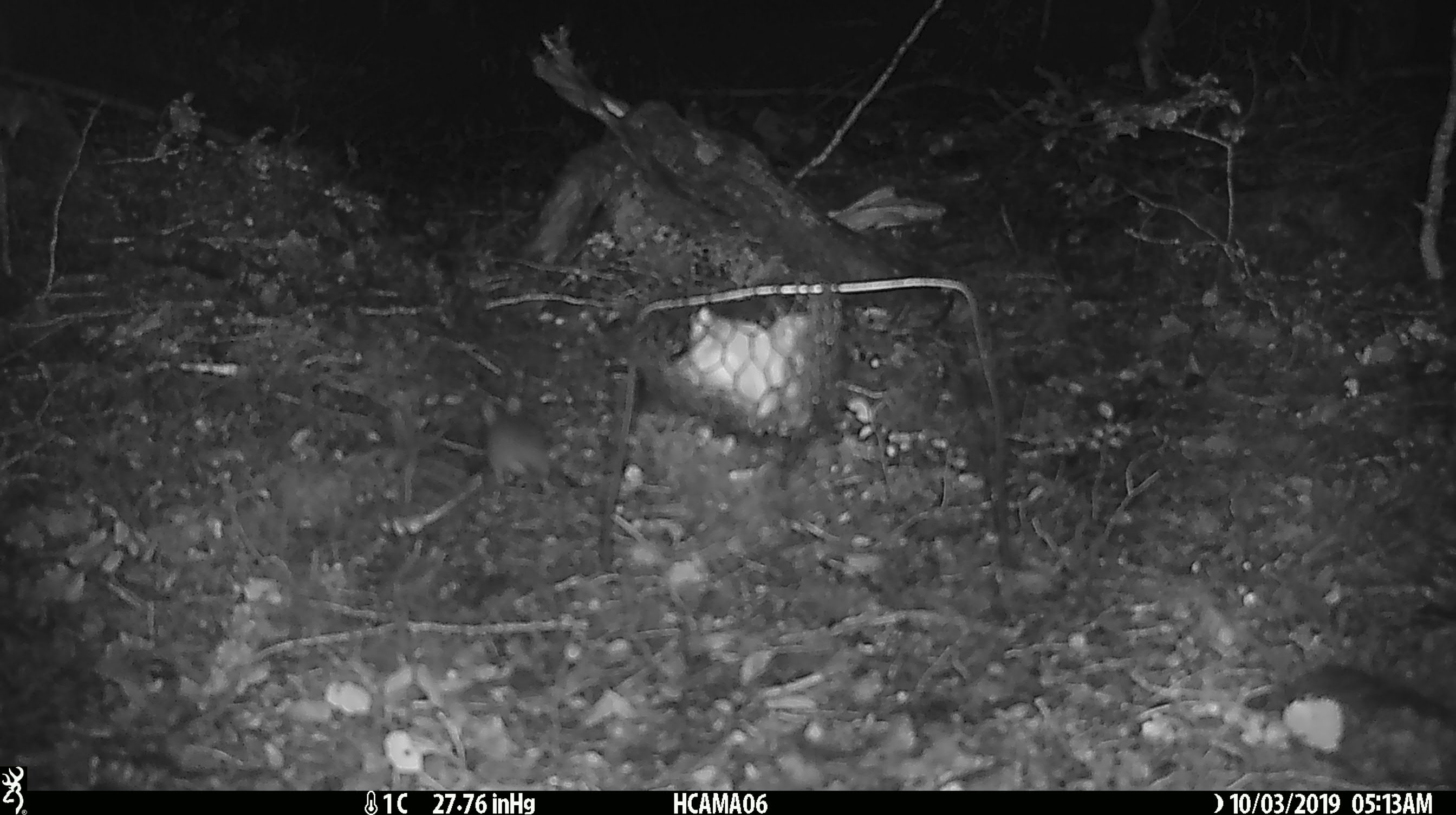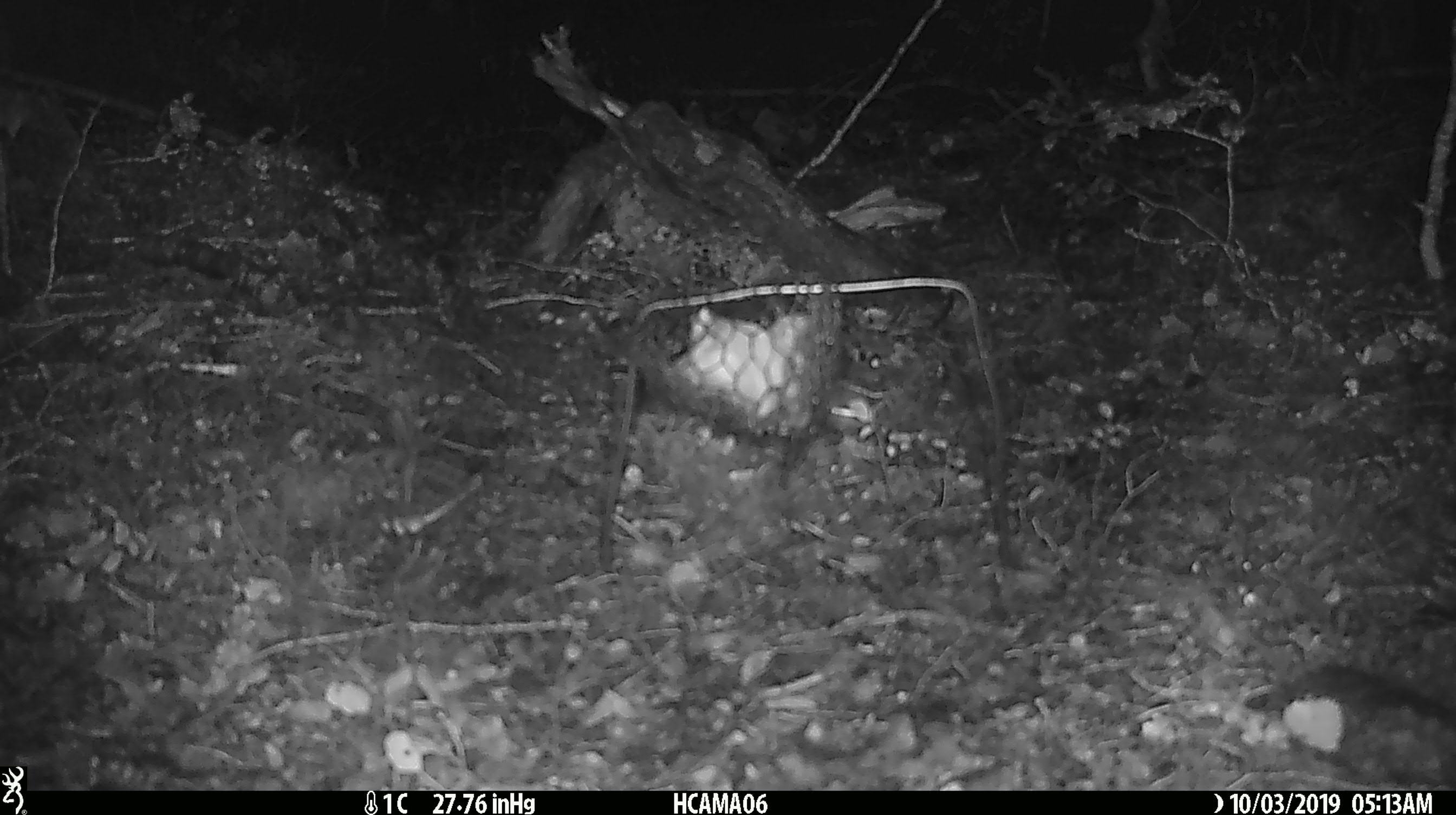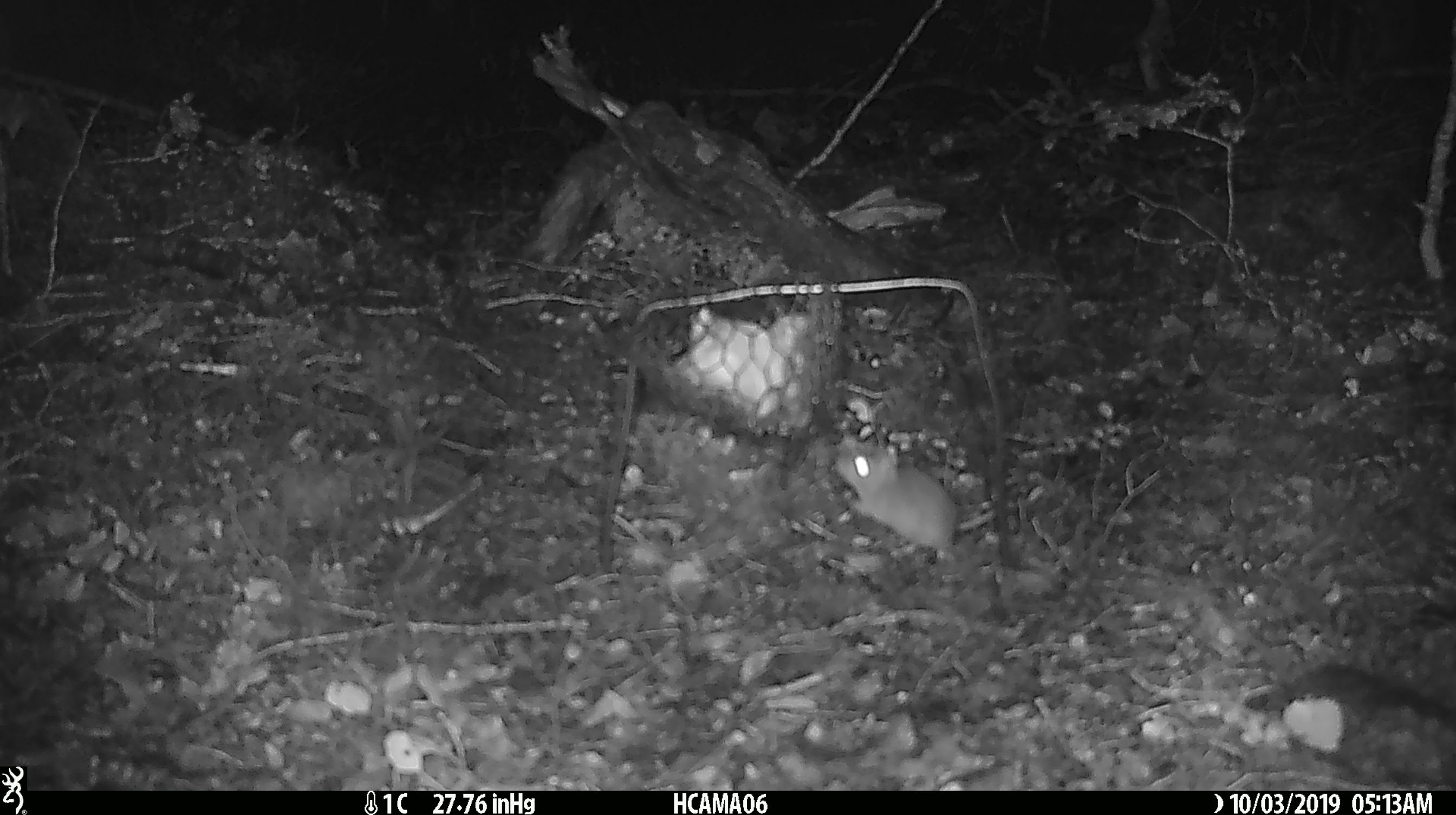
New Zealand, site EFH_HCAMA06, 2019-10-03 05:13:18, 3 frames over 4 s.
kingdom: Animalia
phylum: Chordata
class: Mammalia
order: Rodentia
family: Muridae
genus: Mus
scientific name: Mus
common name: mouse